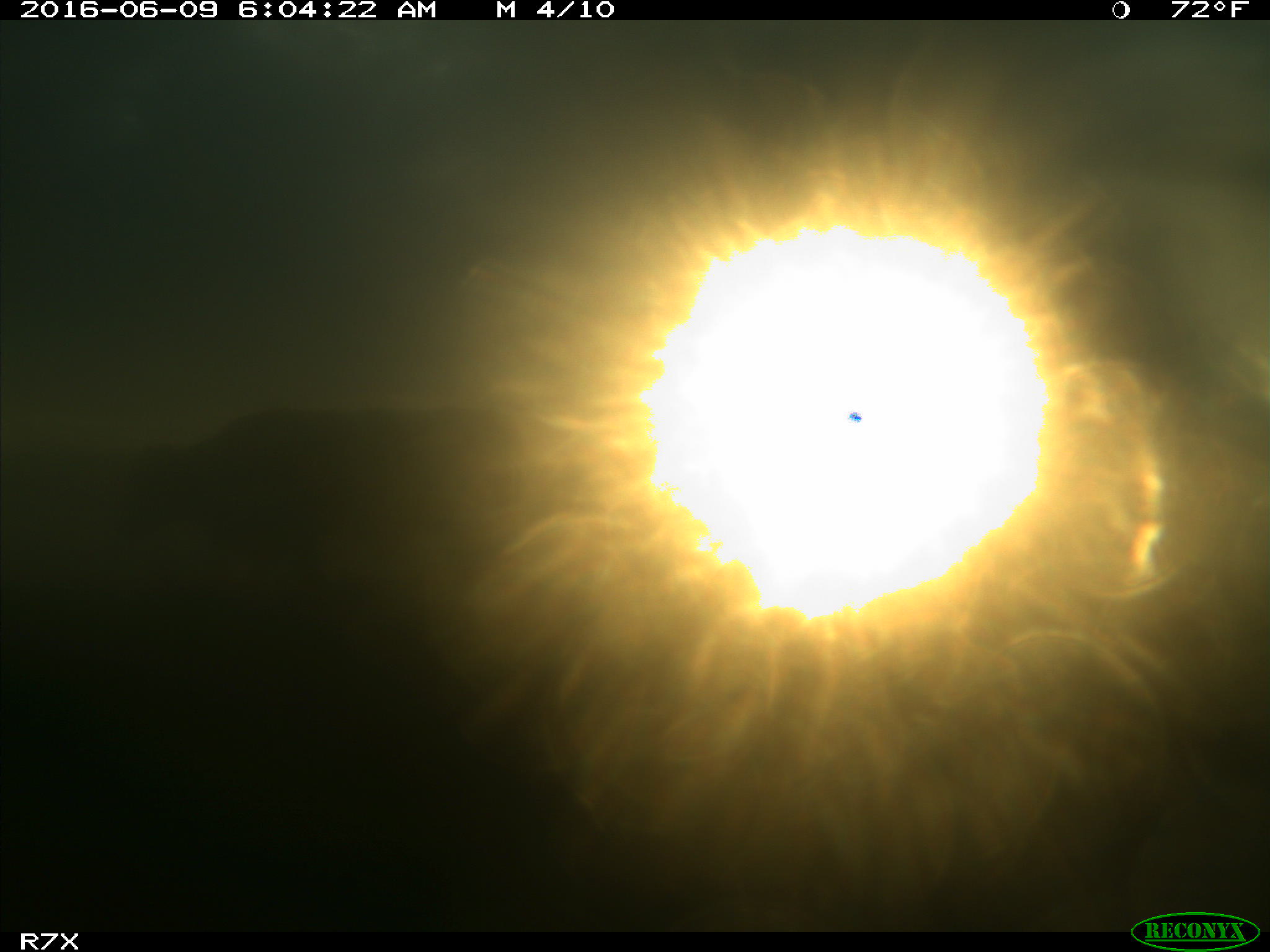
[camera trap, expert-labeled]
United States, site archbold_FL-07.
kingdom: Animalia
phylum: Chordata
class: Mammalia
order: Artiodactyla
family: Bovidae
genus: Bos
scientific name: Bos taurus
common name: domestic cow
Bos taurus (domestic cow).